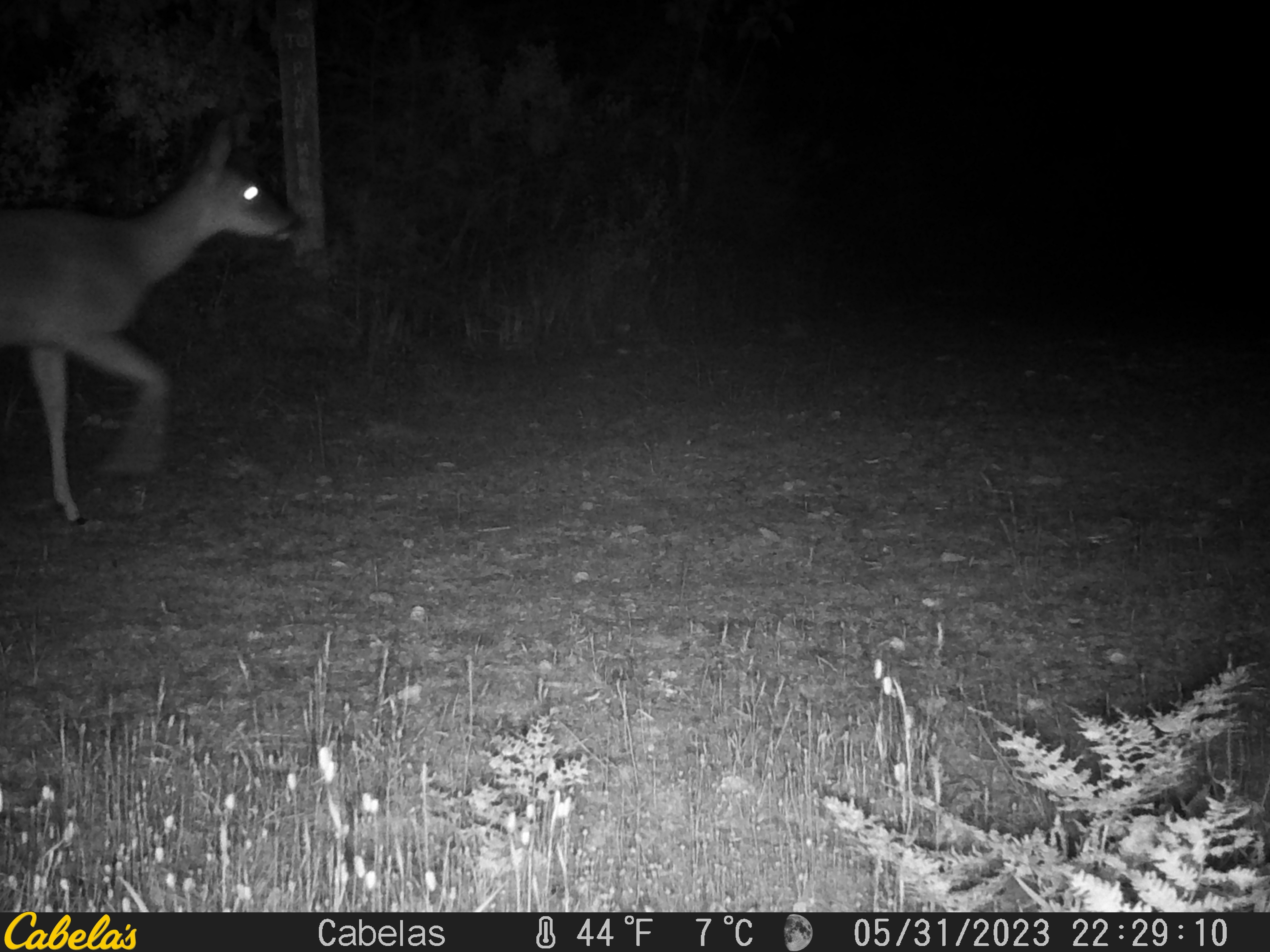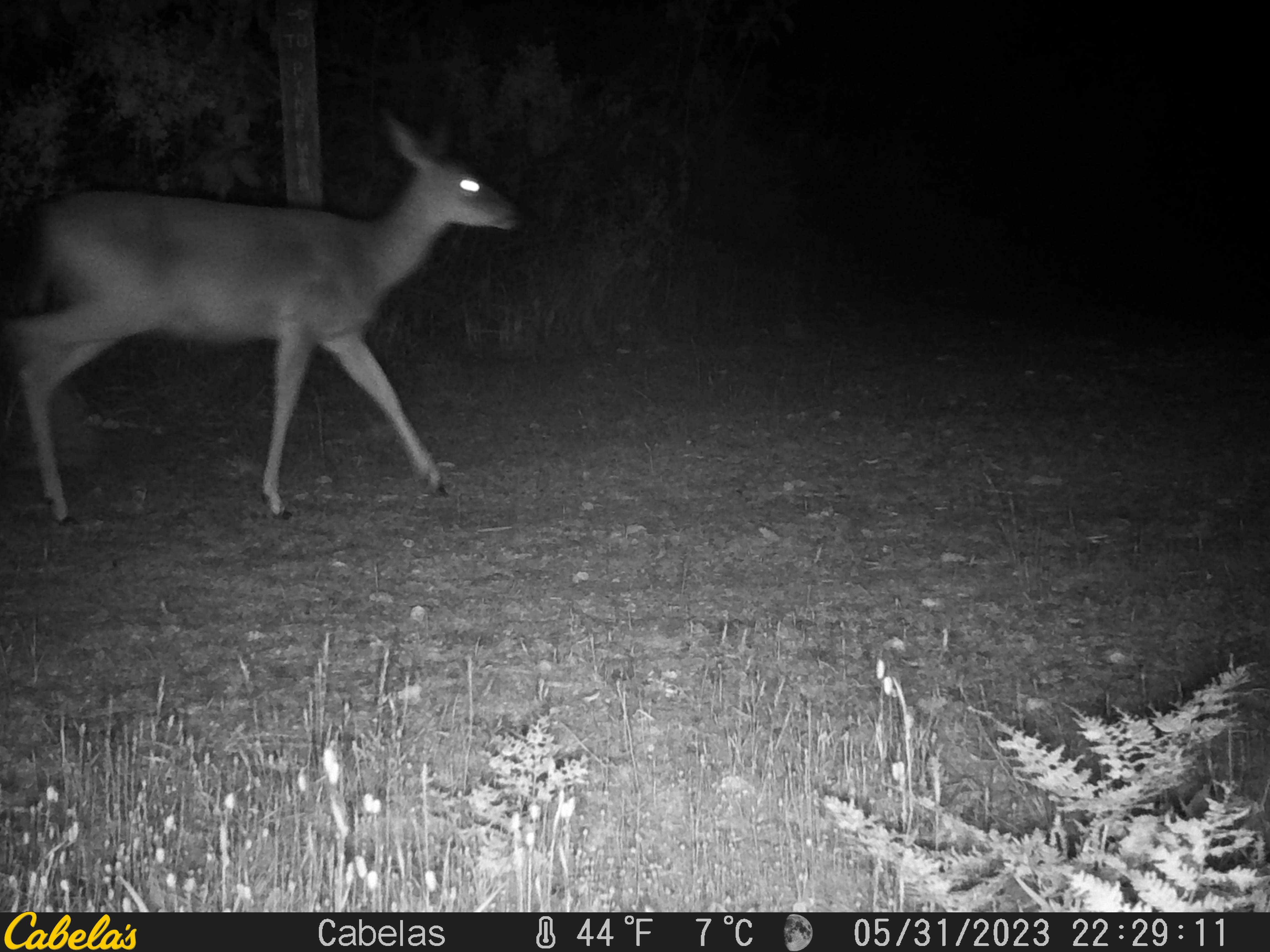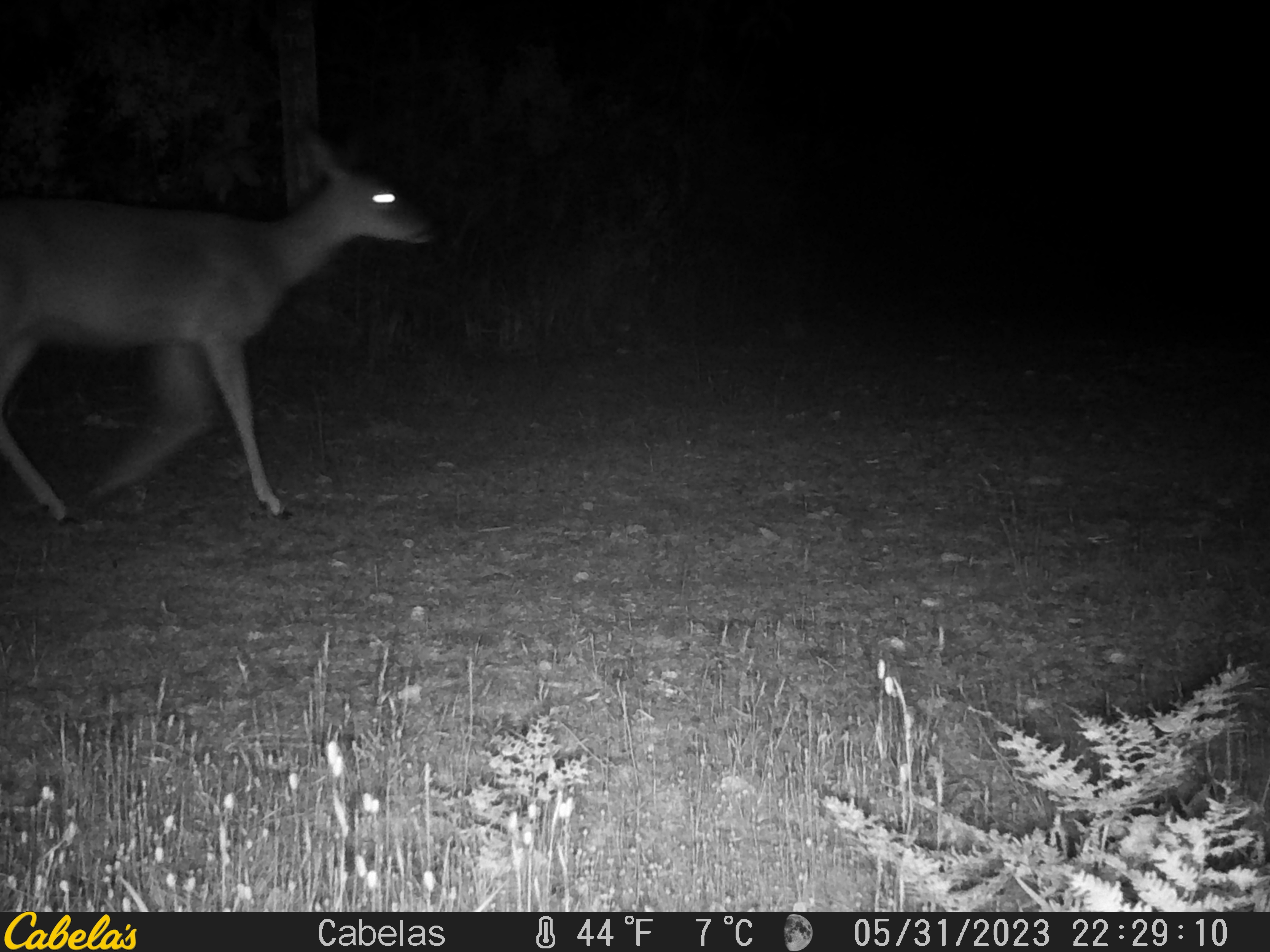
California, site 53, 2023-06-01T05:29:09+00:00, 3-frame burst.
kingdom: Animalia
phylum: Chordata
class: Mammalia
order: Artiodactyla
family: Cervidae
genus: Odocoileus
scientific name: Odocoileus hemionus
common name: mule deer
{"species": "mule deer (Odocoileus hemionus)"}